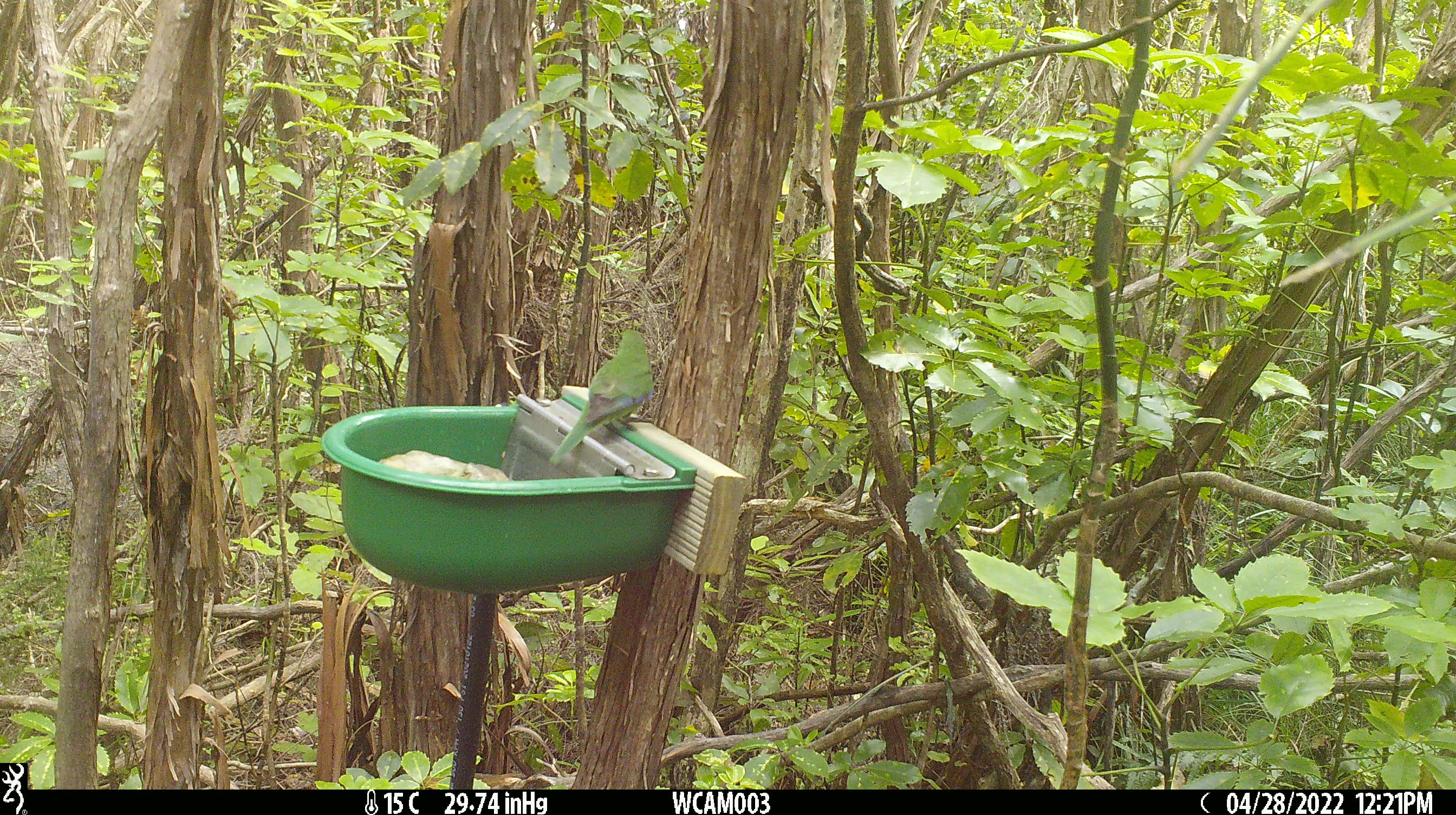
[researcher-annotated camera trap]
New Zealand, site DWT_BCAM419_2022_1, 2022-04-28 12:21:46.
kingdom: Animalia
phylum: Chordata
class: Aves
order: Psittaciformes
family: Psittaculidae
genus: Cyanoramphus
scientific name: Cyanoramphus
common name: parakeet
Parakeet (Cyanoramphus).